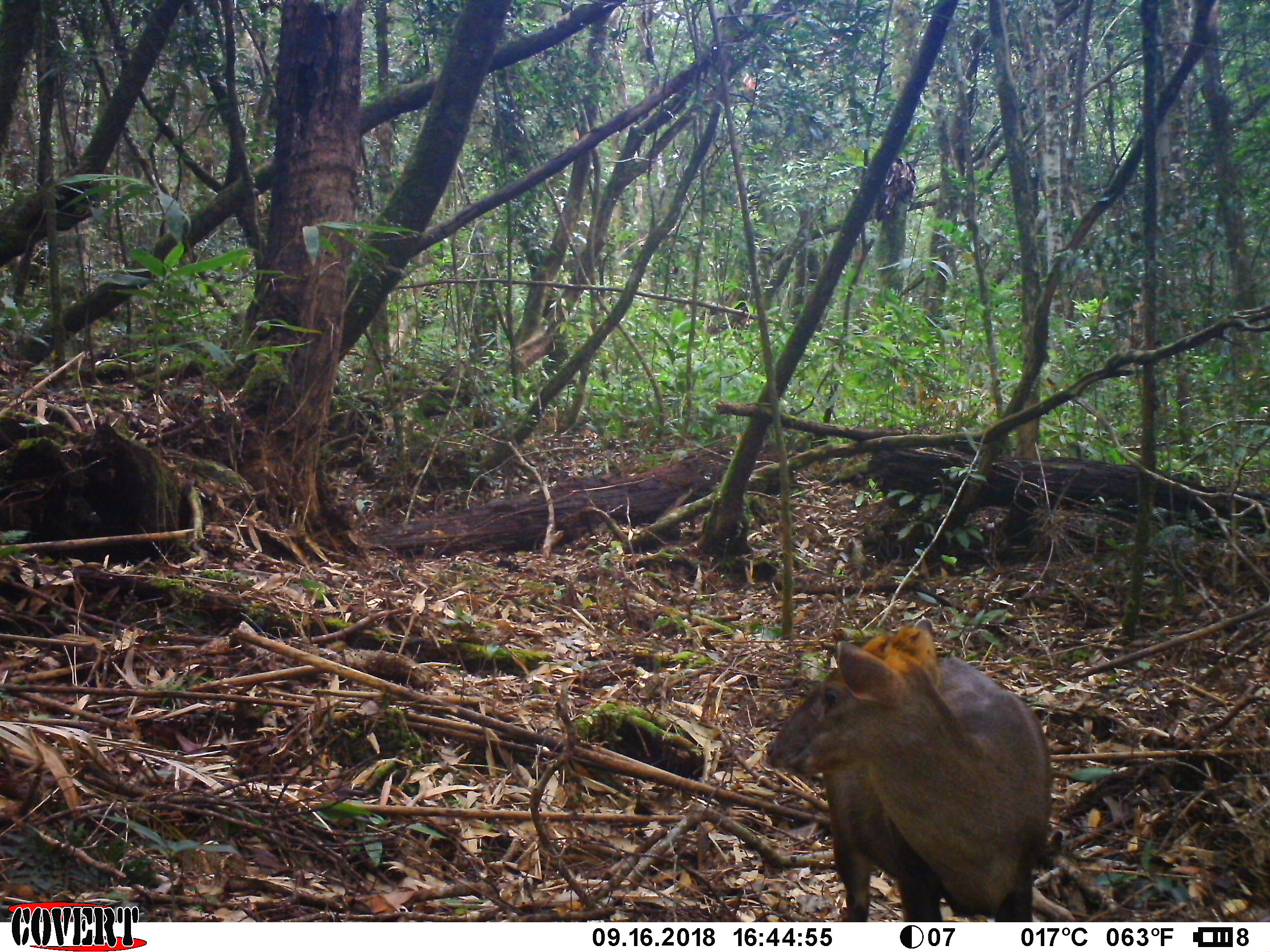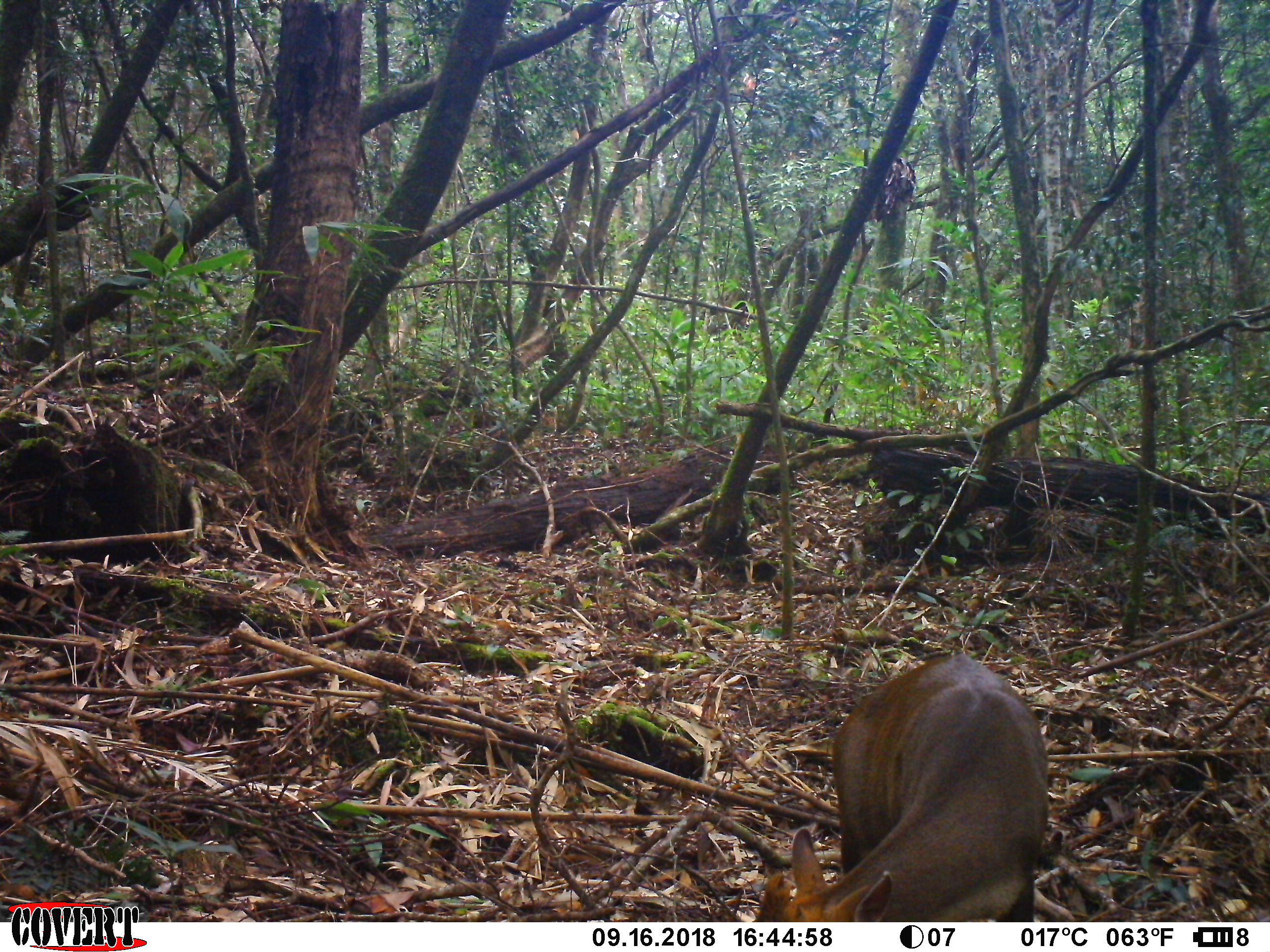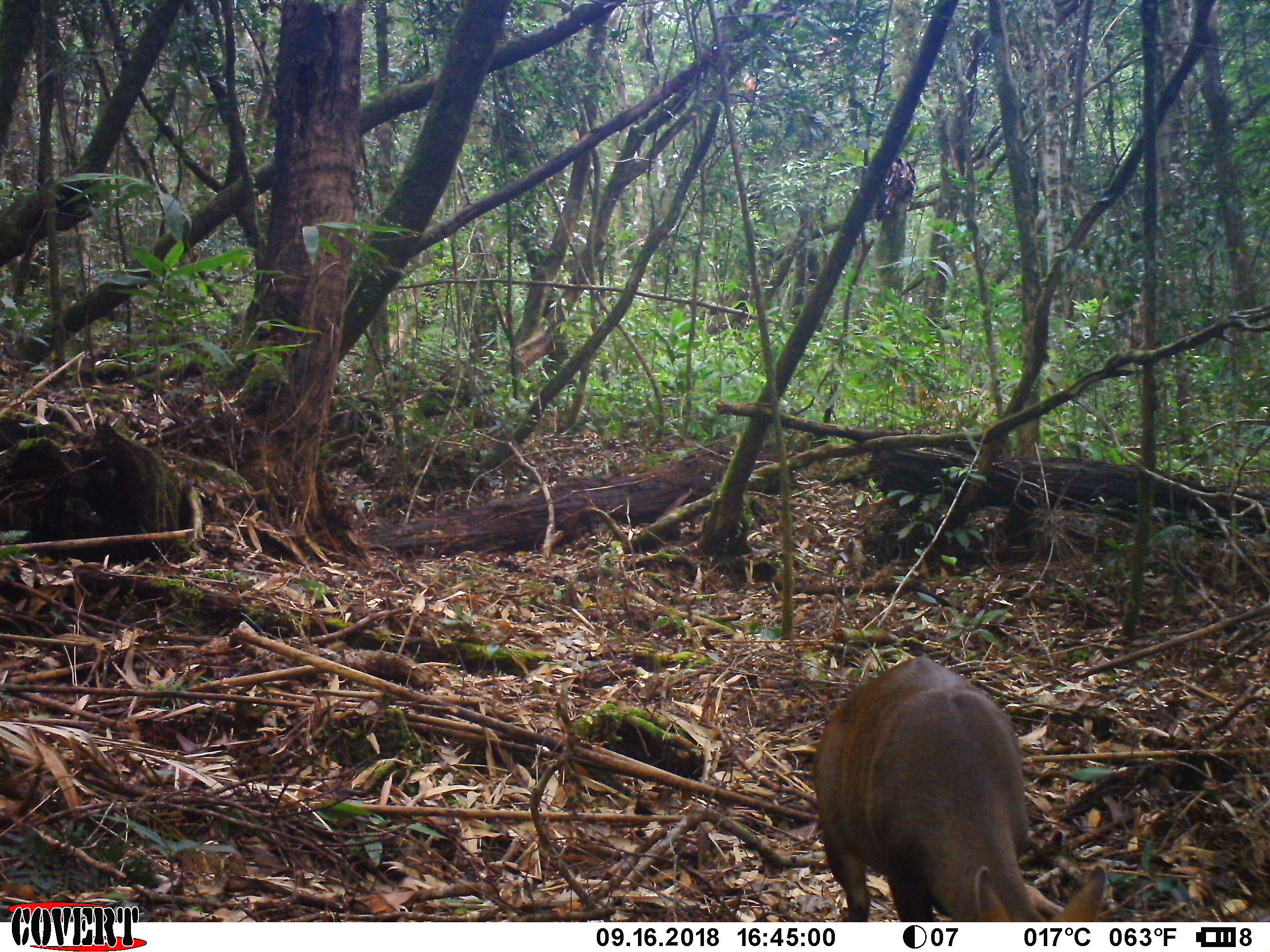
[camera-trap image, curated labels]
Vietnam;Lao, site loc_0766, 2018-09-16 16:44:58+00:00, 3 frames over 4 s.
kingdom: Animalia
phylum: Chordata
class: Mammalia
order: Artiodactyla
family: Cervidae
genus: Muntiacus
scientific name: Muntiacus rooseveltorum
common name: roosevelt's muntjac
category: roosevelts muntjac group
Roosevelts muntjac group (roosevelt's muntjac) (Muntiacus rooseveltorum). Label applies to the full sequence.